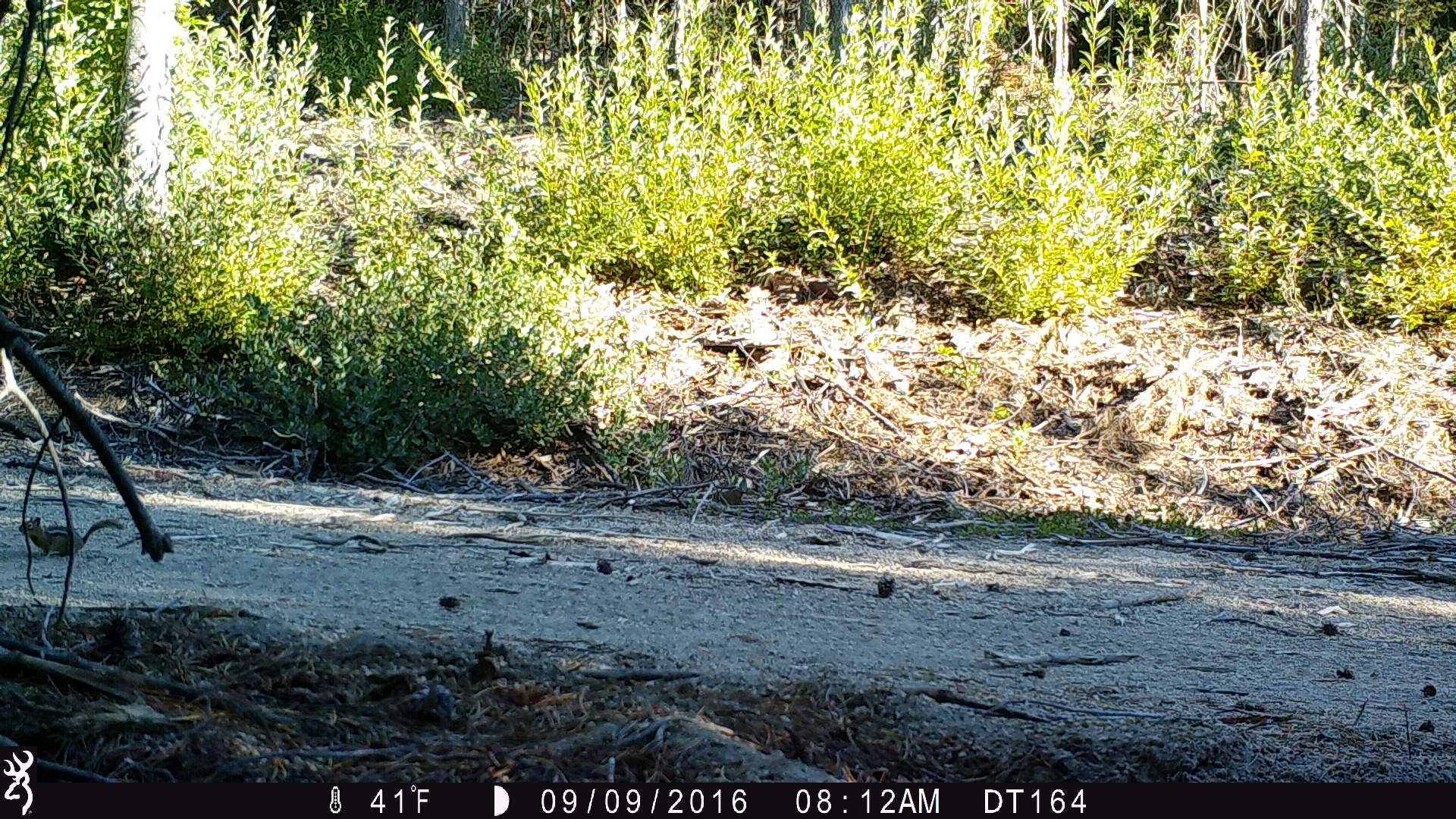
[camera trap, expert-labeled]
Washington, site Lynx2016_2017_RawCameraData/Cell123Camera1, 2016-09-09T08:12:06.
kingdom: Animalia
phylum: Chordata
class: Mammalia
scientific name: Mammalia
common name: small mammal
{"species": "small mammal (Mammalia)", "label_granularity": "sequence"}